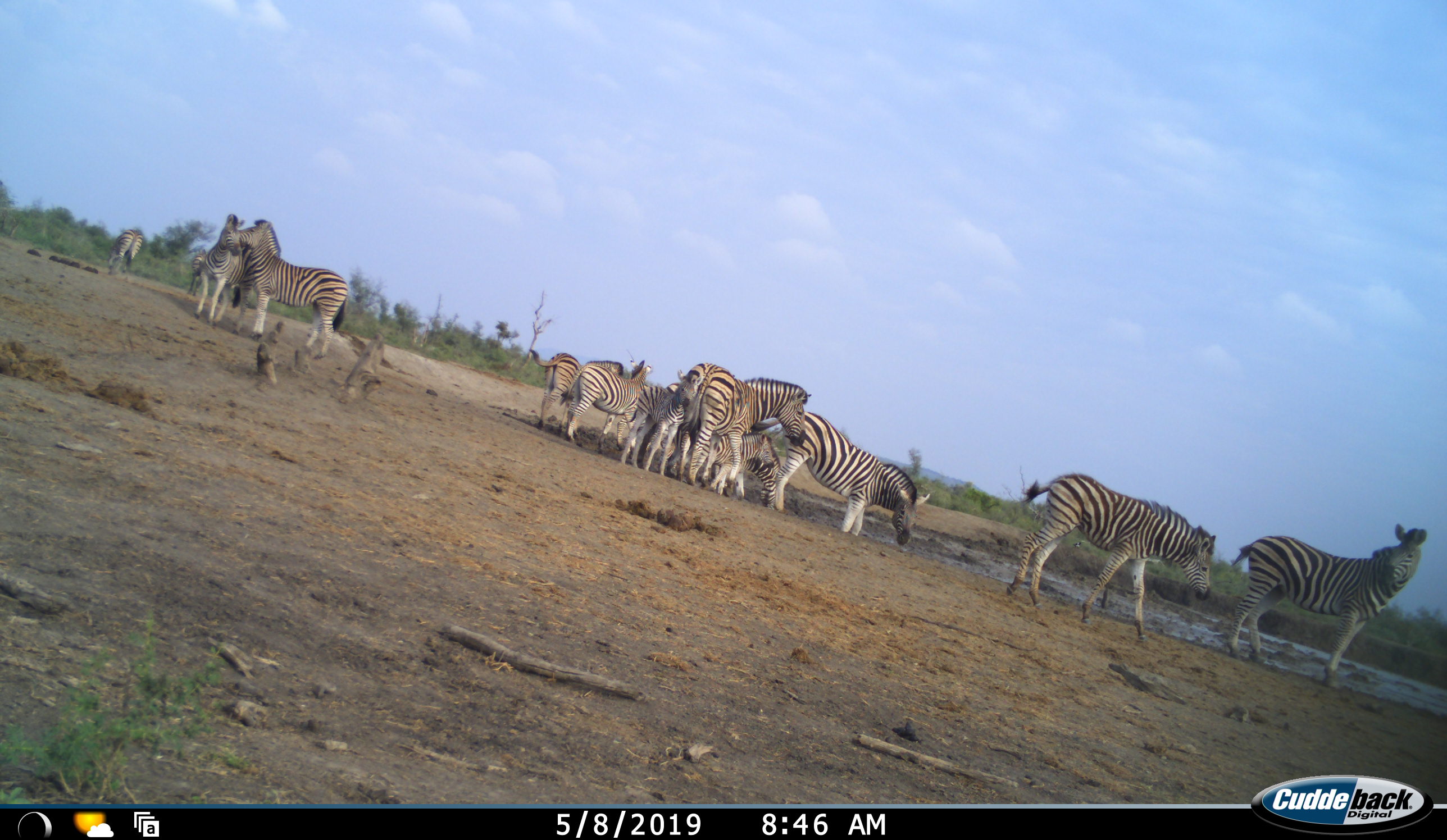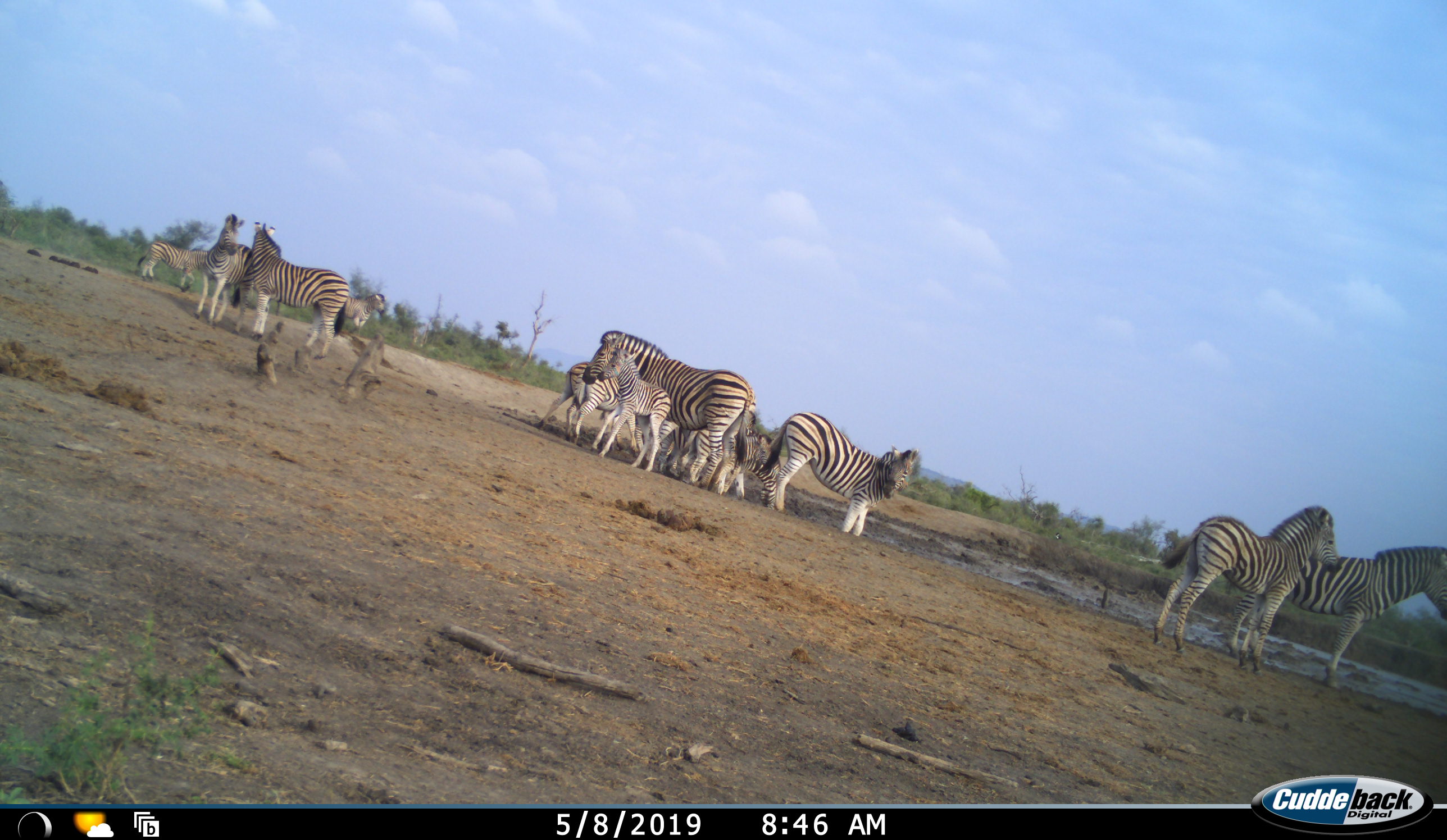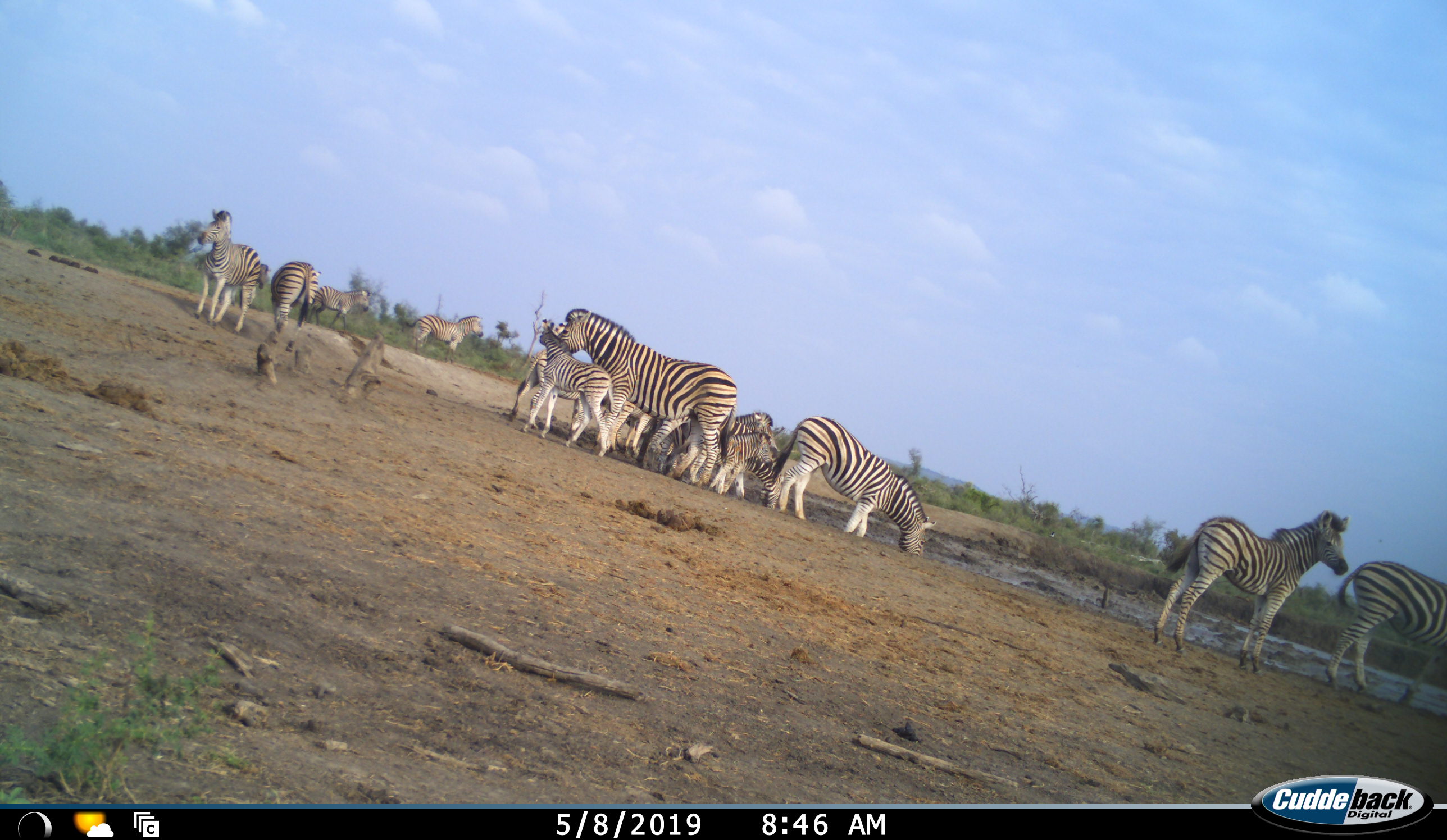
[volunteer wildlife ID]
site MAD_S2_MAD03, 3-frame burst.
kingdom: Animalia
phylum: Chordata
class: Mammalia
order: Perissodactyla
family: Equidae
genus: Equus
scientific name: Equus quagga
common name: plains zebra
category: zebraplains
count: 11-50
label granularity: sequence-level